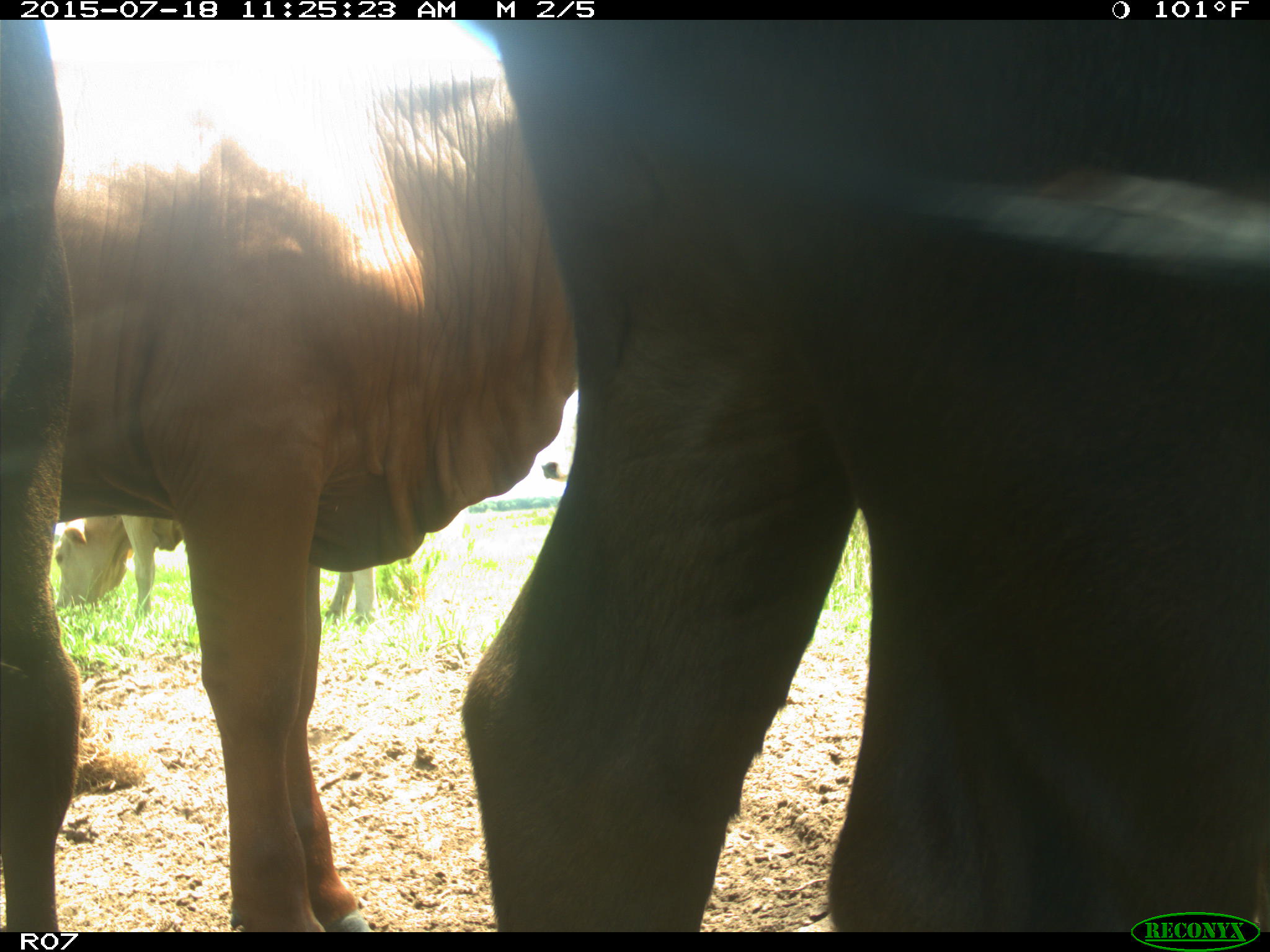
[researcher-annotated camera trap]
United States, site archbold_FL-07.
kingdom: Animalia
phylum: Chordata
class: Mammalia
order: Artiodactyla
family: Bovidae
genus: Bos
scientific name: Bos taurus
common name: domestic cow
Bos taurus (domestic cow).